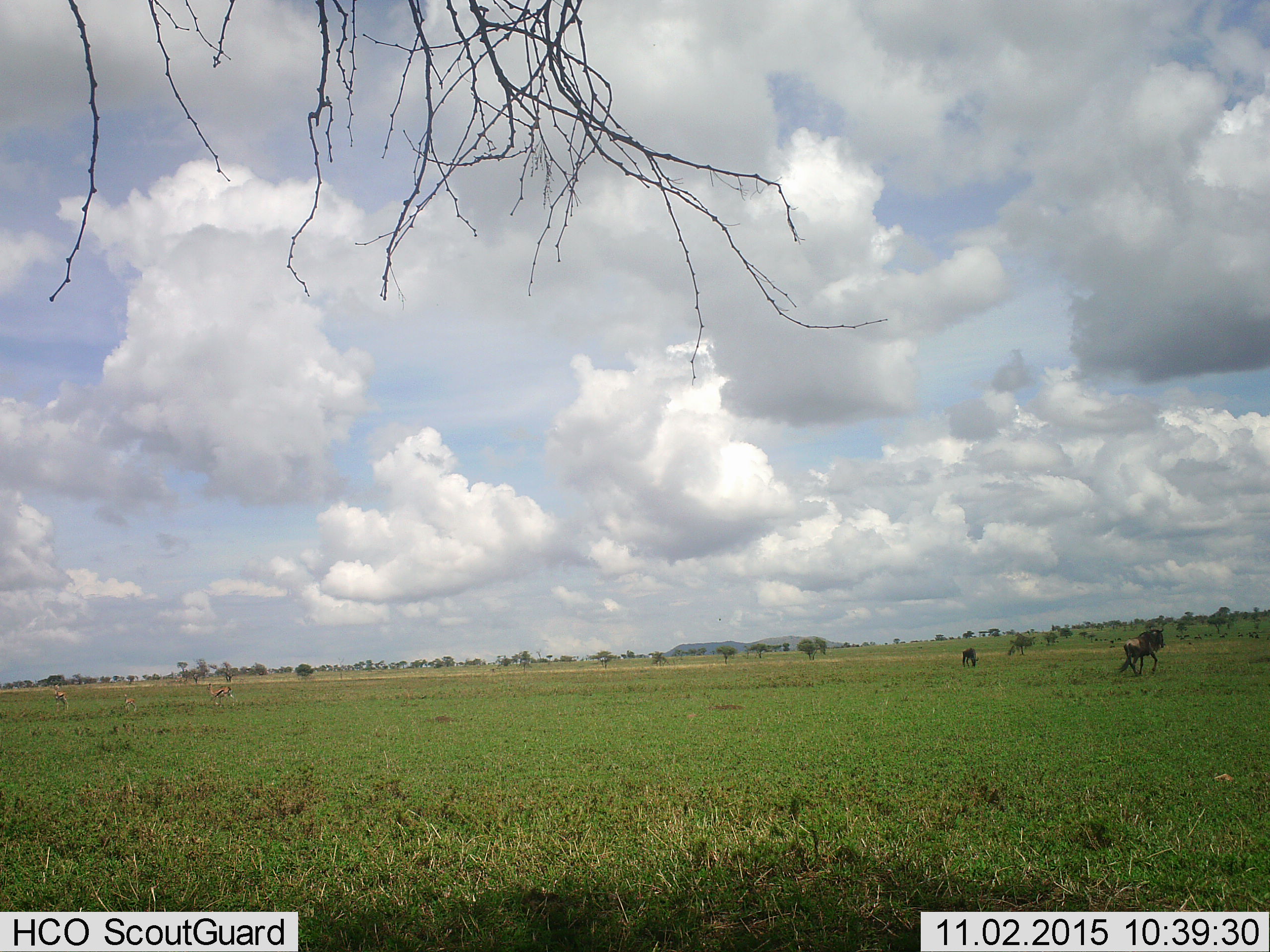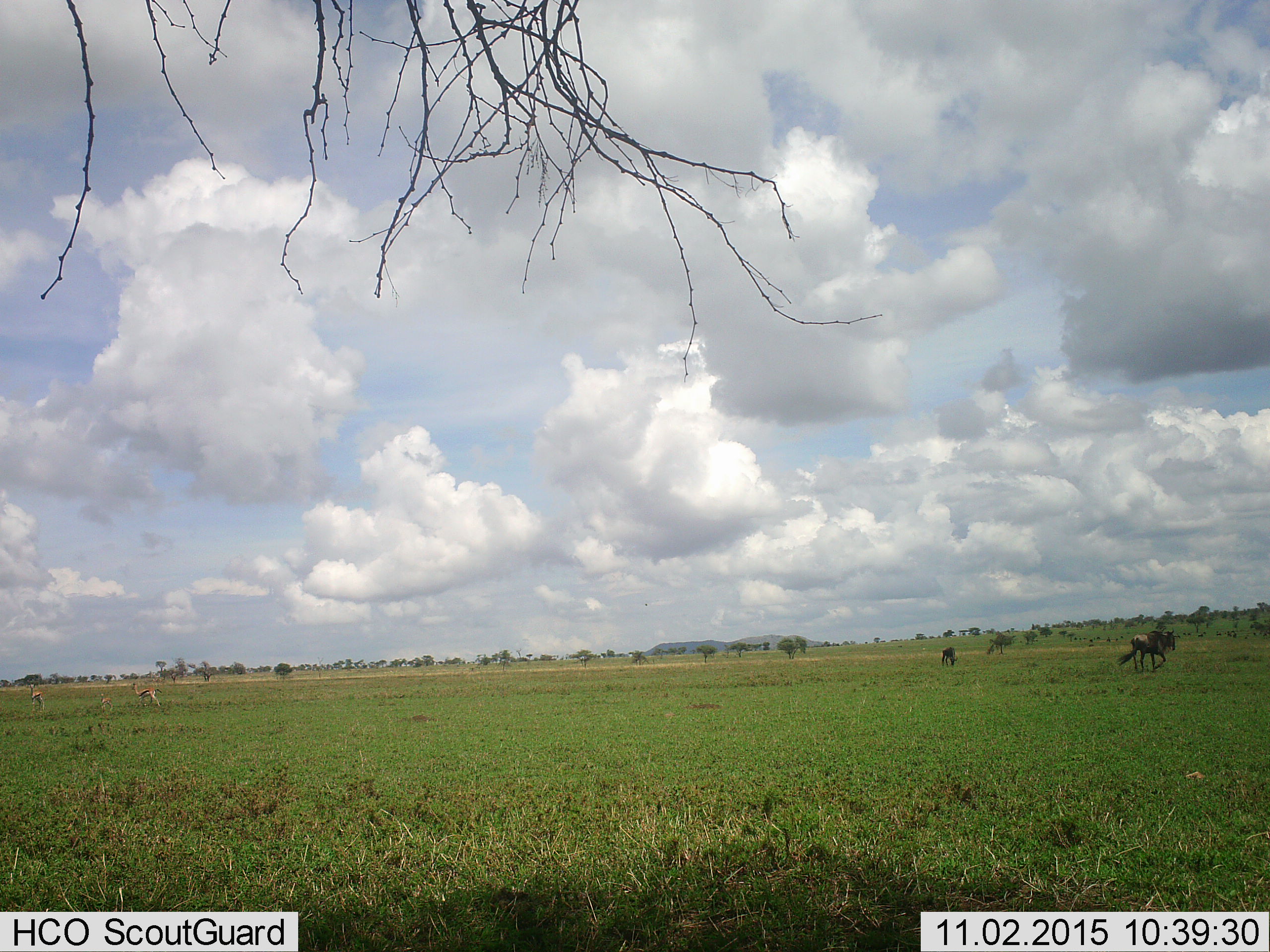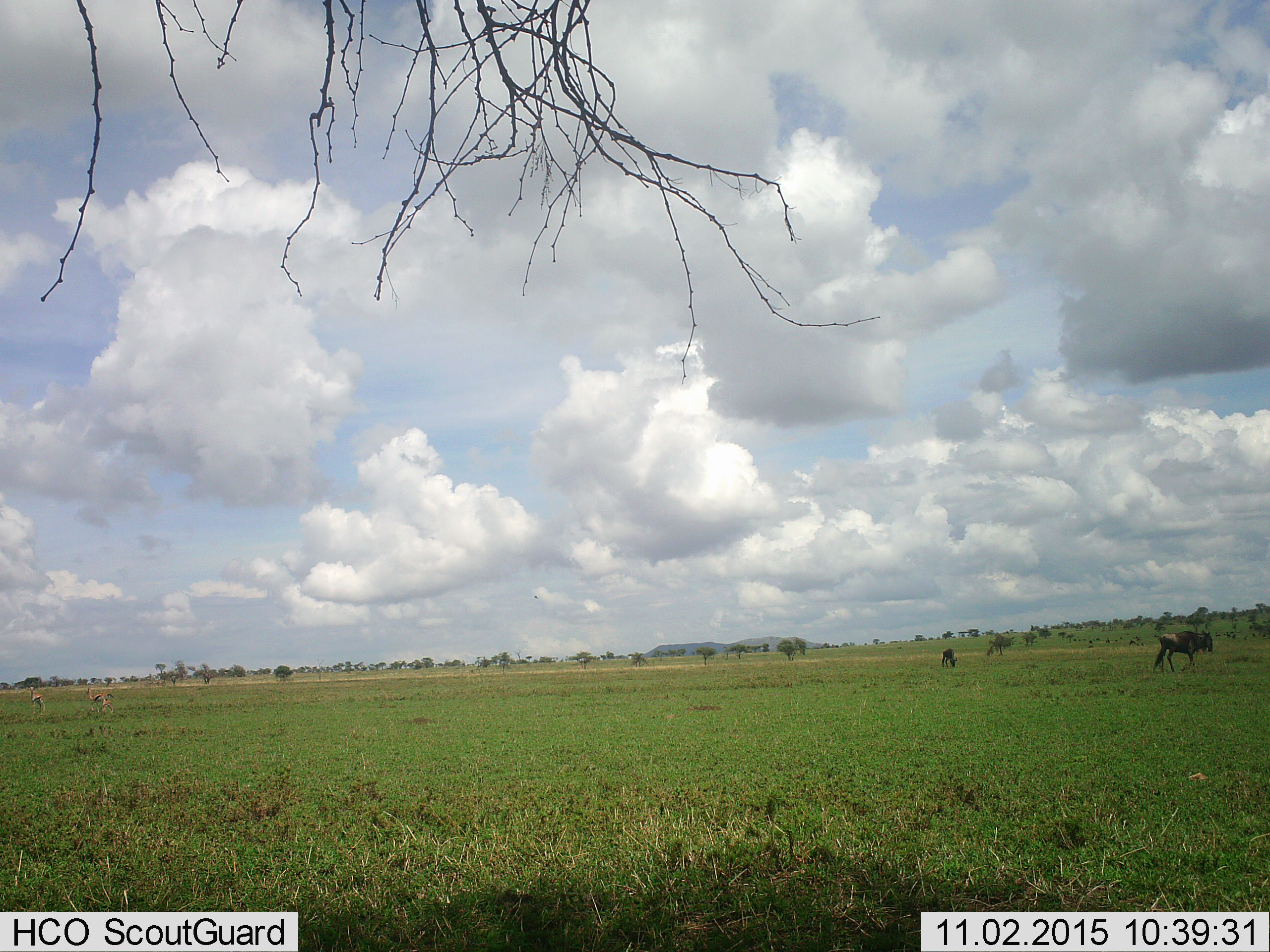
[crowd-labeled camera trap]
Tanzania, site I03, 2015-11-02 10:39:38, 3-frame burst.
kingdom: Animalia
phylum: Chordata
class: Mammalia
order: Artiodactyla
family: Bovidae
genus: Connochaetes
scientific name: Connochaetes taurinus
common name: blue wildebeest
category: wildebeest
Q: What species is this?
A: Wildebeest (blue wildebeest) (Connochaetes taurinus).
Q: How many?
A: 2.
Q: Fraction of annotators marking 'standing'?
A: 17%.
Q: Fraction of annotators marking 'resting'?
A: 0%.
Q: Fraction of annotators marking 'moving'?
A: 100%.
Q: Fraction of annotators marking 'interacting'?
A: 0%.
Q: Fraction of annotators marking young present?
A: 50%.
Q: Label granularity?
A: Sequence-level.